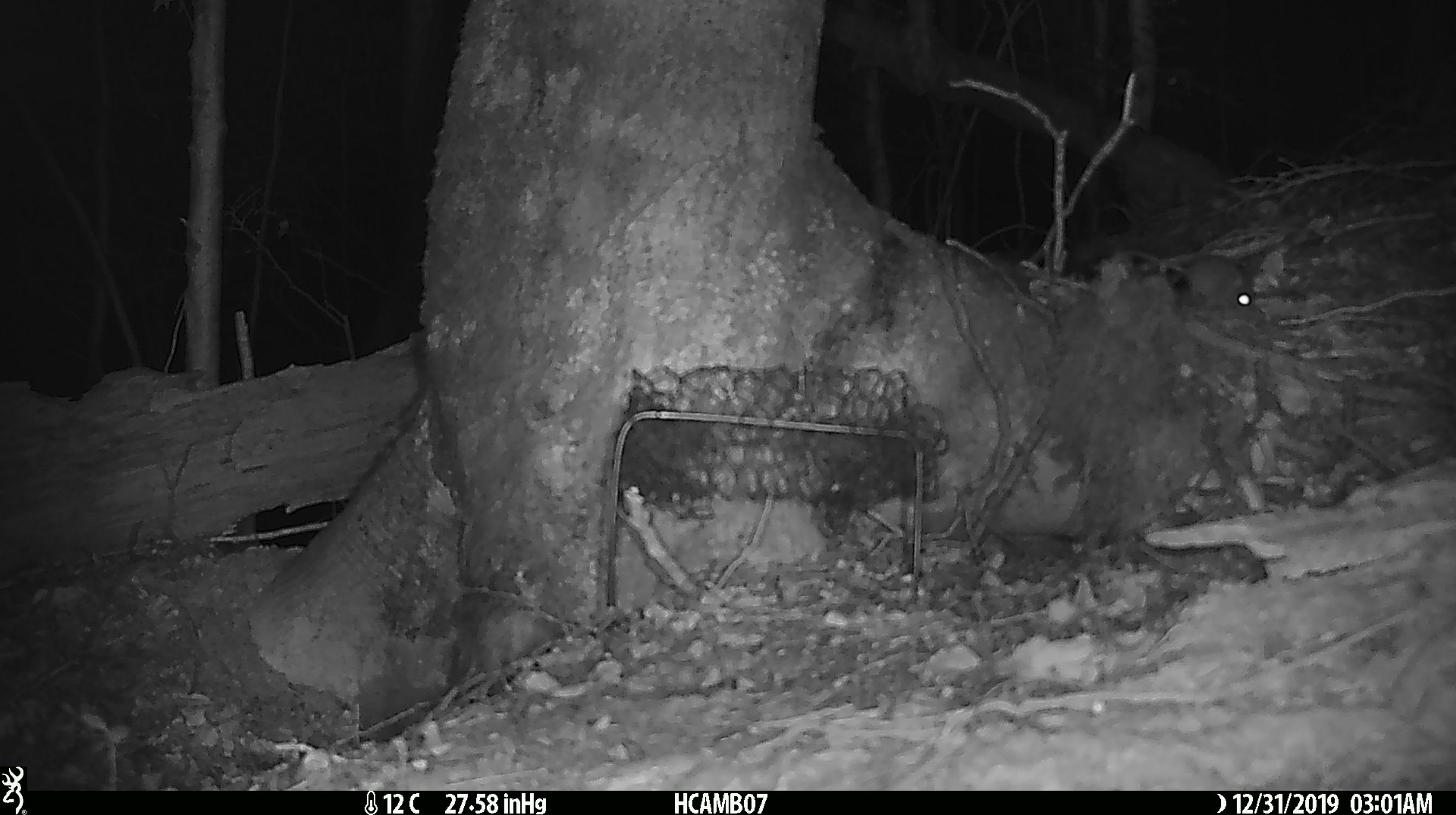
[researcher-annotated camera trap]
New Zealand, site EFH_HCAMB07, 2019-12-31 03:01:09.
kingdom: Animalia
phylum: Chordata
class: Mammalia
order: Rodentia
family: Muridae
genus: Mus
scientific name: Mus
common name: mouse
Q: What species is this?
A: Mouse (Mus).